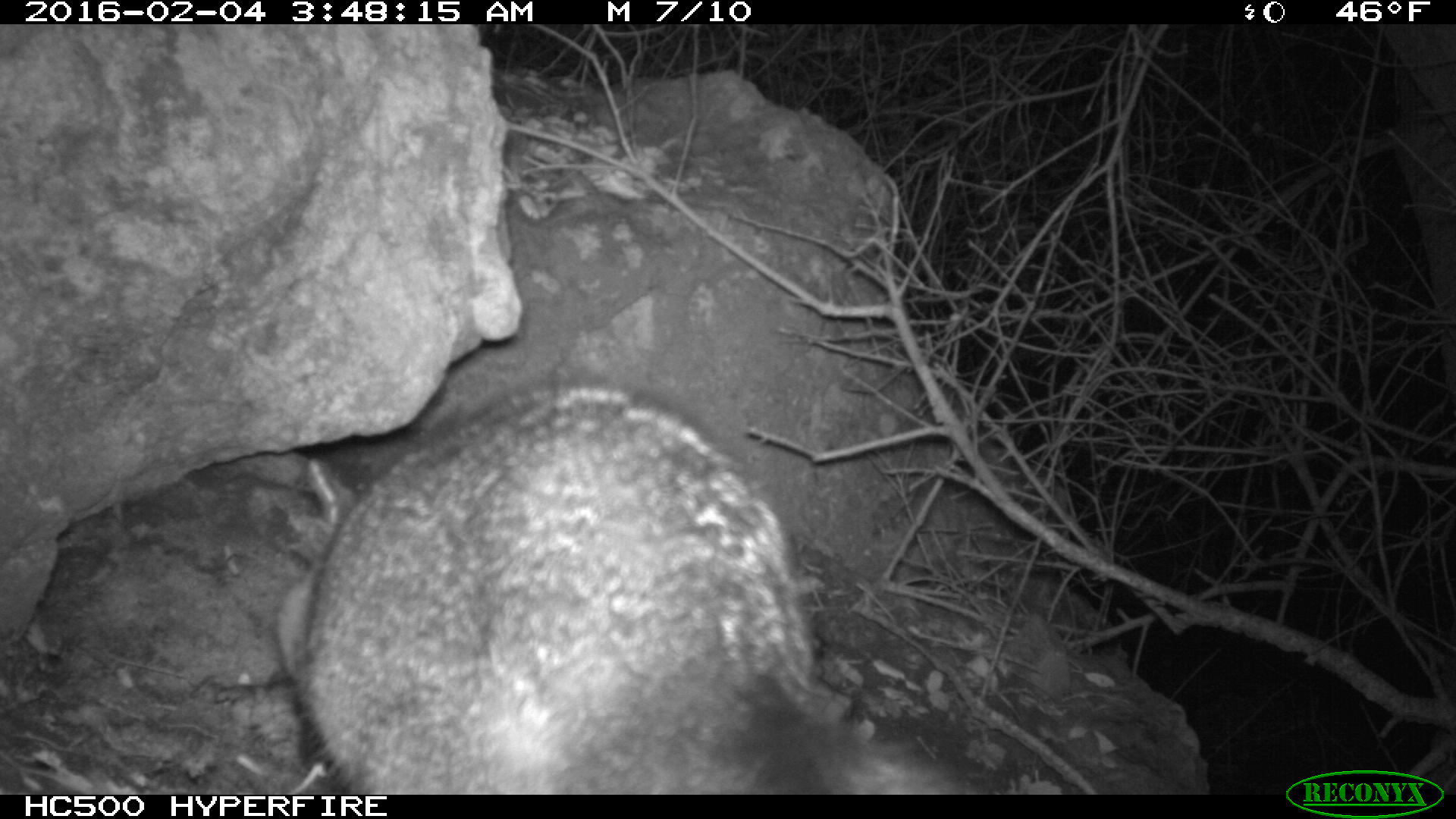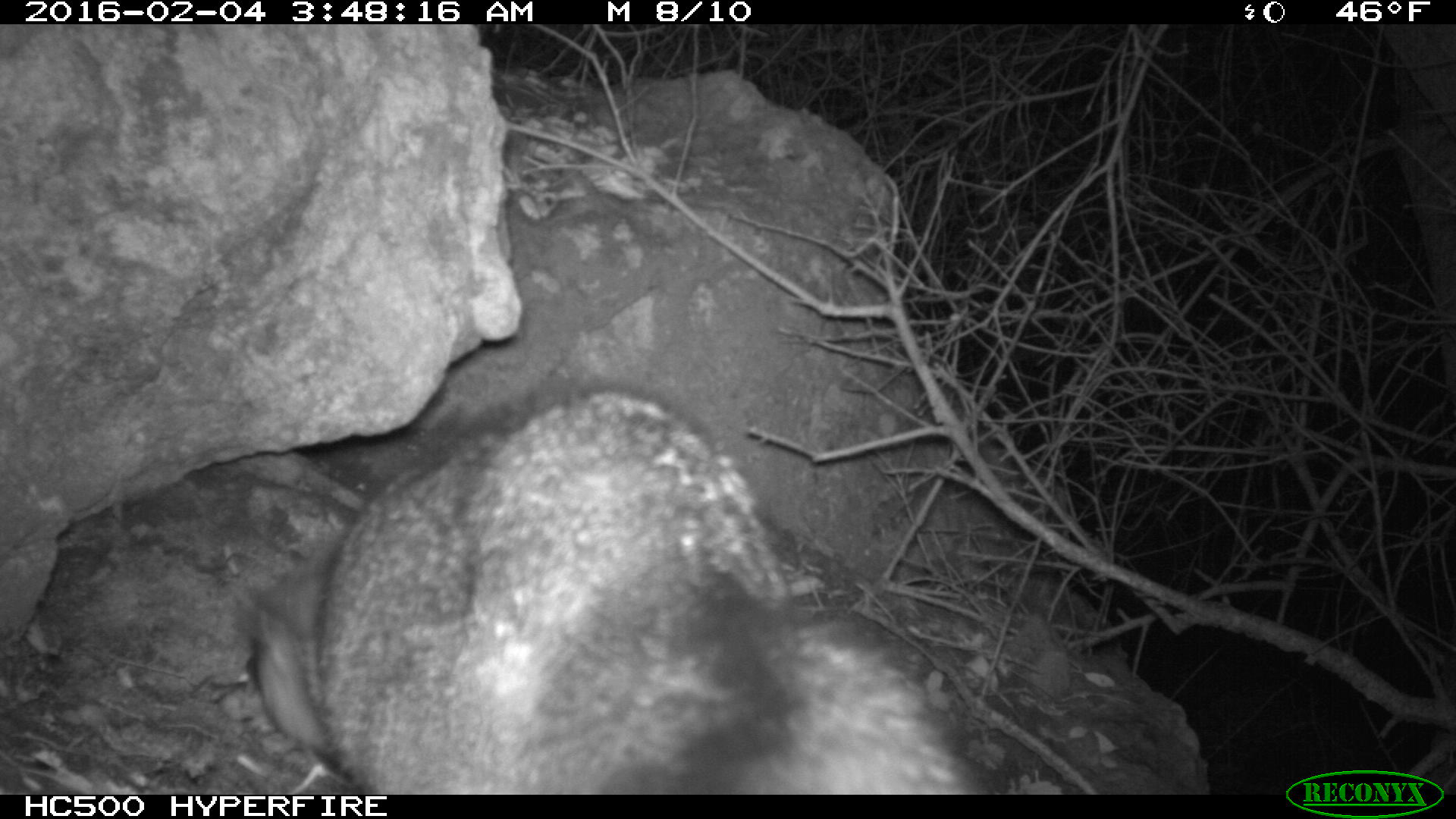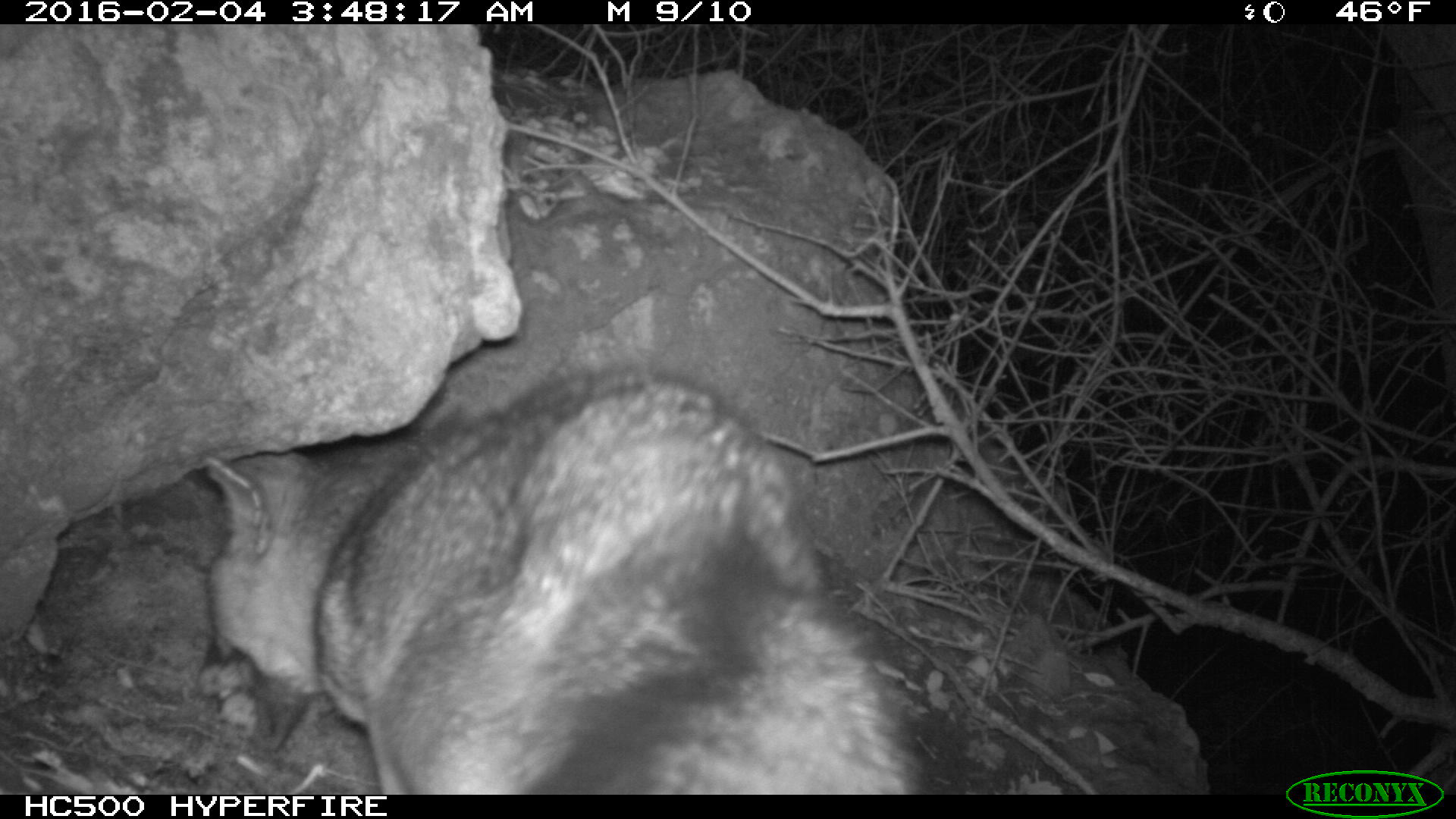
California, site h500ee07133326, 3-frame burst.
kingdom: Animalia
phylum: Chordata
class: Mammalia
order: Carnivora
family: Canidae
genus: Urocyon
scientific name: Urocyon littoralis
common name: island fox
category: fox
Fox (island fox) (Urocyon littoralis).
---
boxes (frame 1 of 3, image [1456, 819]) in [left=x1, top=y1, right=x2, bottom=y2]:
fox: [left=277, top=379, right=979, bottom=794]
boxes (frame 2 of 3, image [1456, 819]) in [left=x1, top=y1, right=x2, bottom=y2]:
fox: [left=243, top=387, right=987, bottom=795]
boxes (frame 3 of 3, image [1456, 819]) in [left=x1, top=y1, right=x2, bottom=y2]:
fox: [left=197, top=356, right=920, bottom=795]